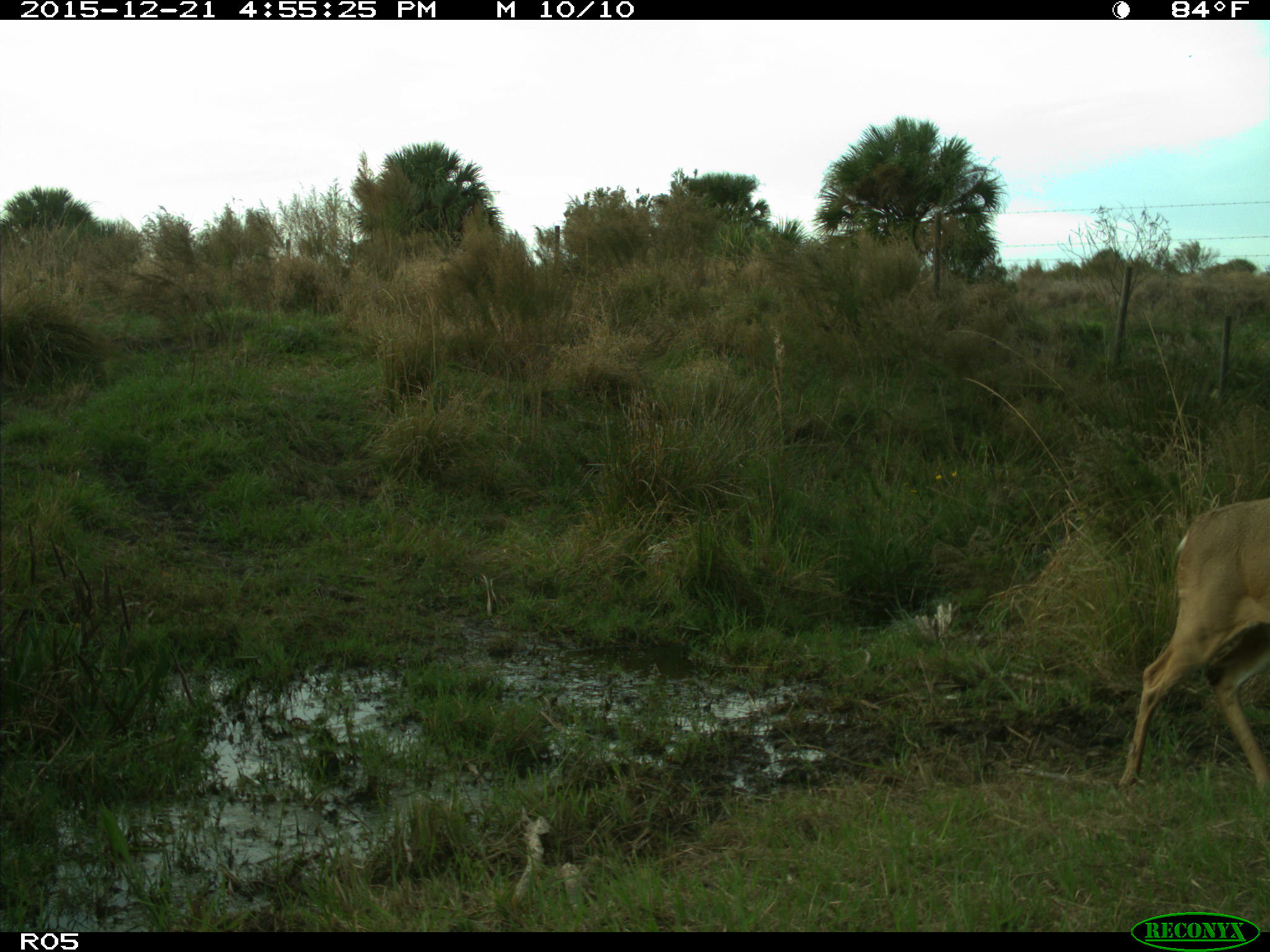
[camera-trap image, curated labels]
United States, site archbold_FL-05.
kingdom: Animalia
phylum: Chordata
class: Mammalia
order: Artiodactyla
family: Cervidae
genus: Odocoileus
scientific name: Odocoileus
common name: deer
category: unidentified deer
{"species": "unidentified deer (deer) (Odocoileus)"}